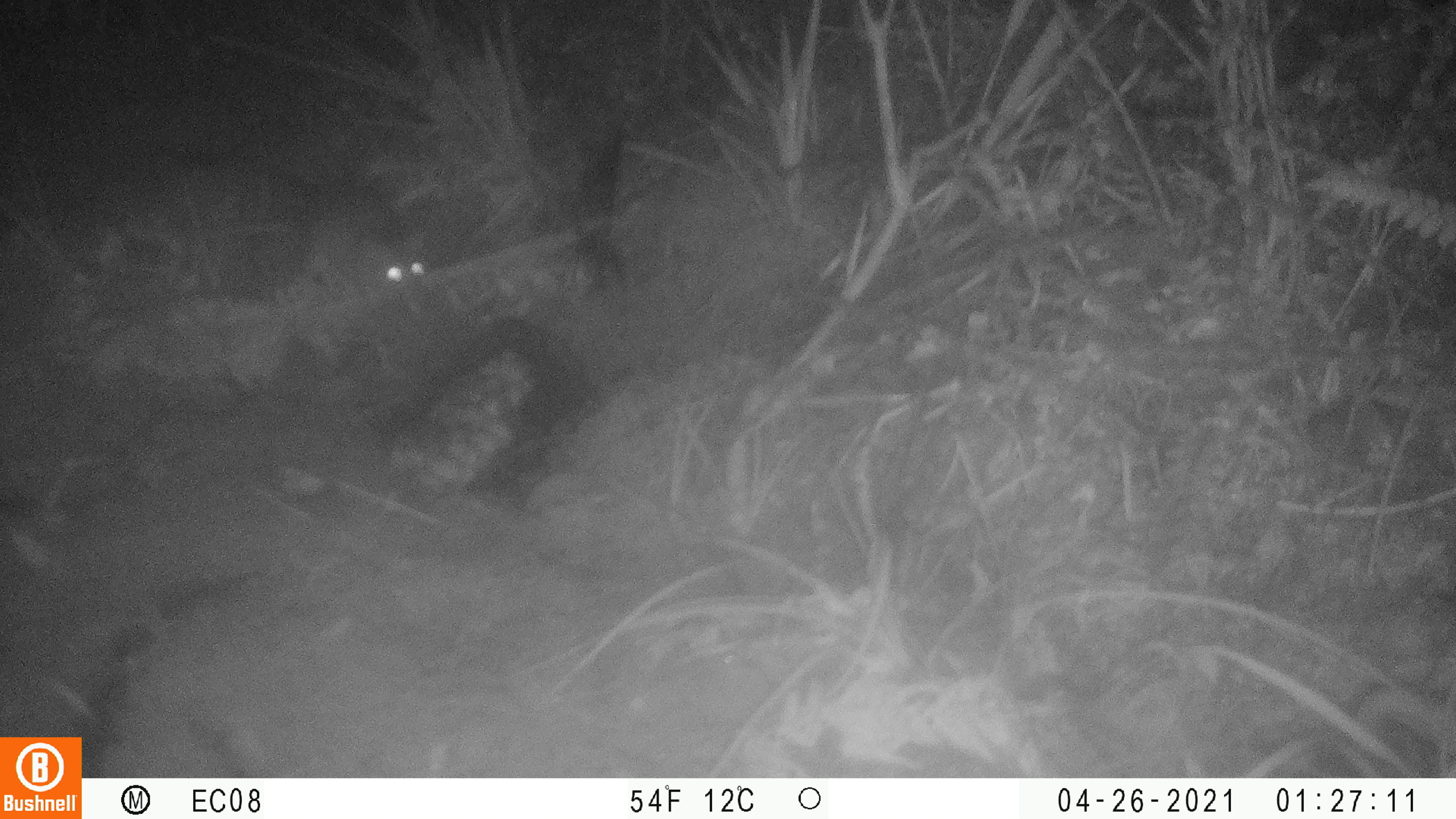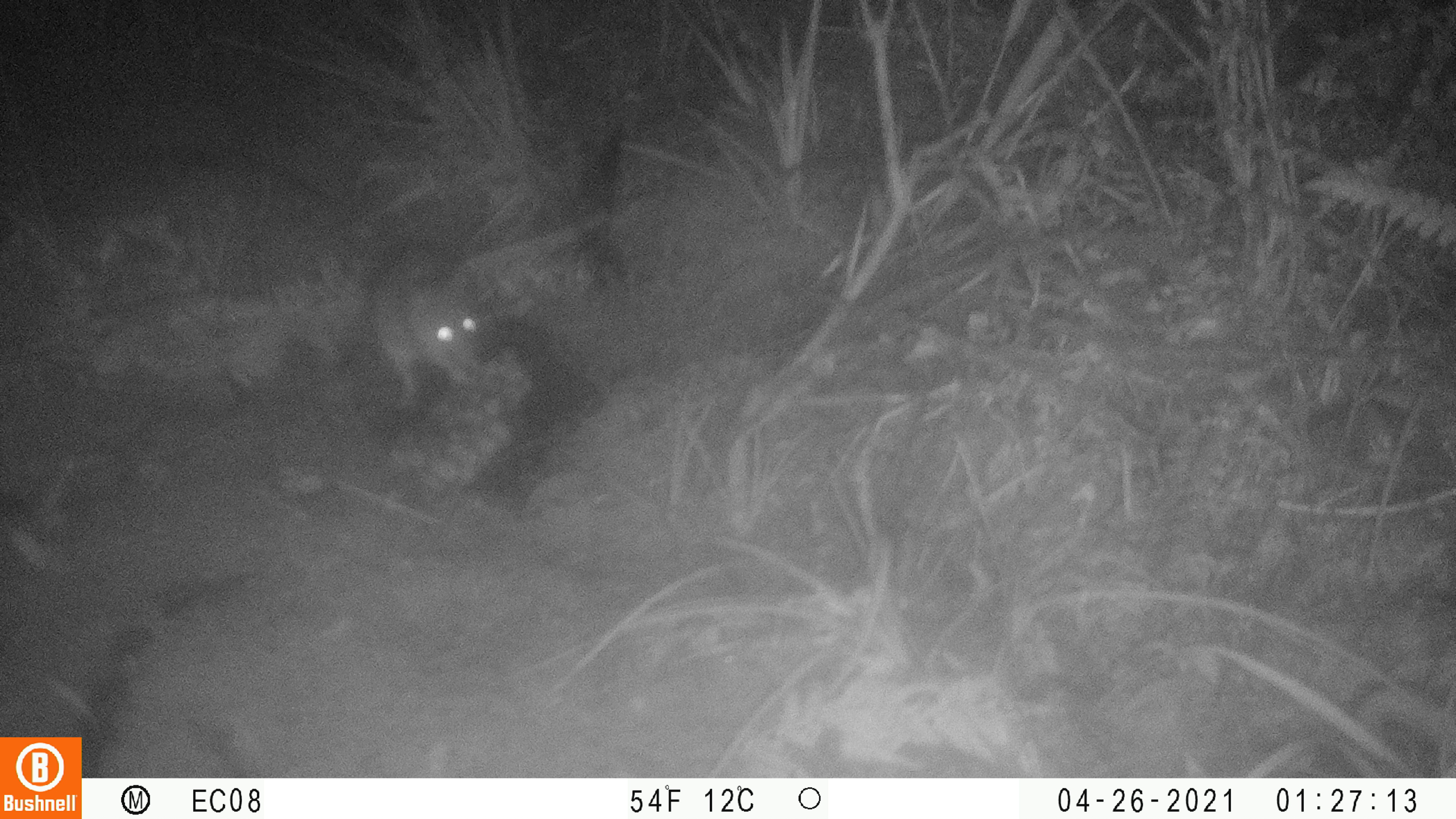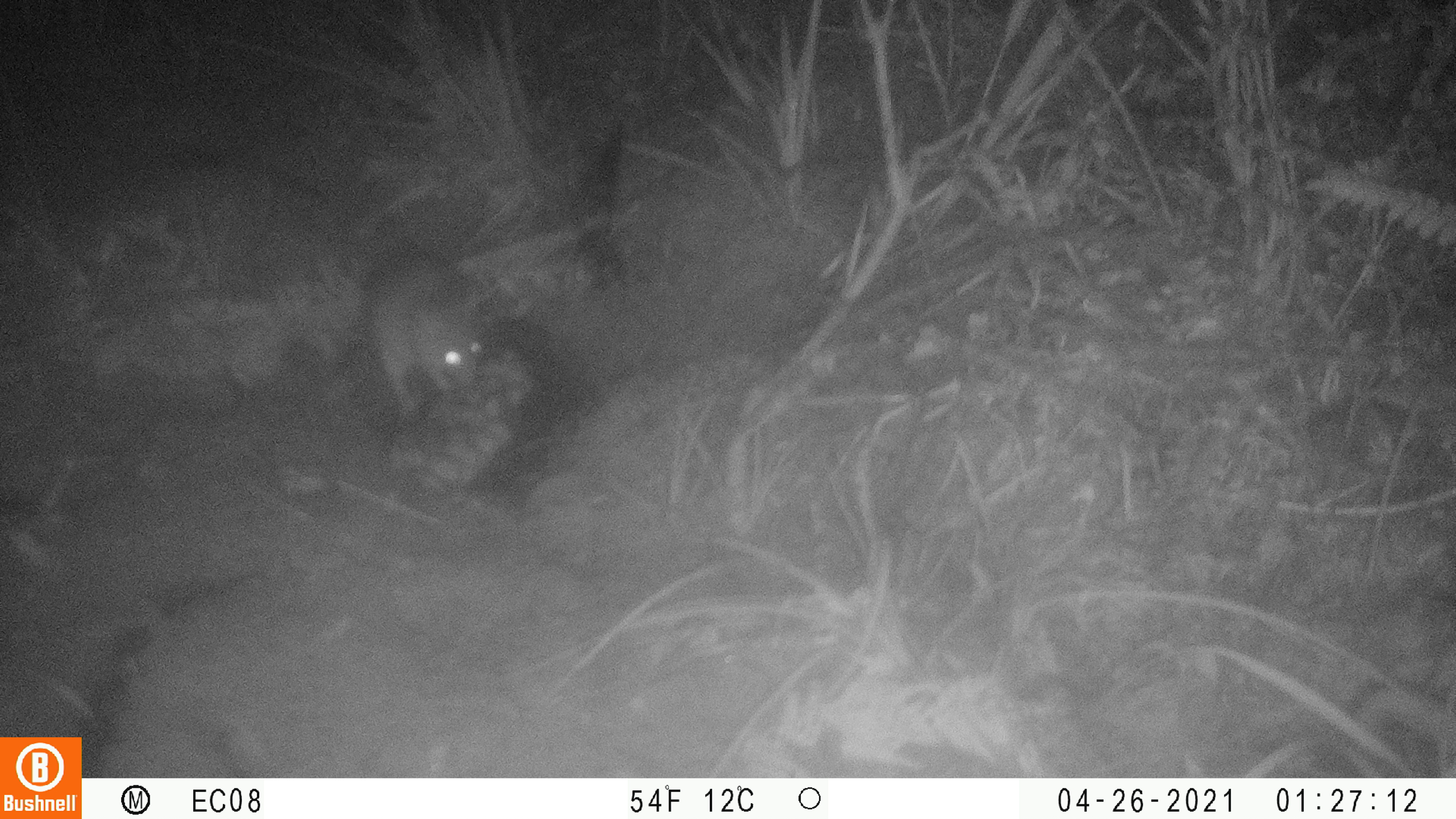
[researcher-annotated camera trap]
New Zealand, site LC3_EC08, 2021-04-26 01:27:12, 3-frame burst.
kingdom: Animalia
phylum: Chordata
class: Mammalia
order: Rodentia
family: Muridae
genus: Rattus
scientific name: Rattus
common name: rat